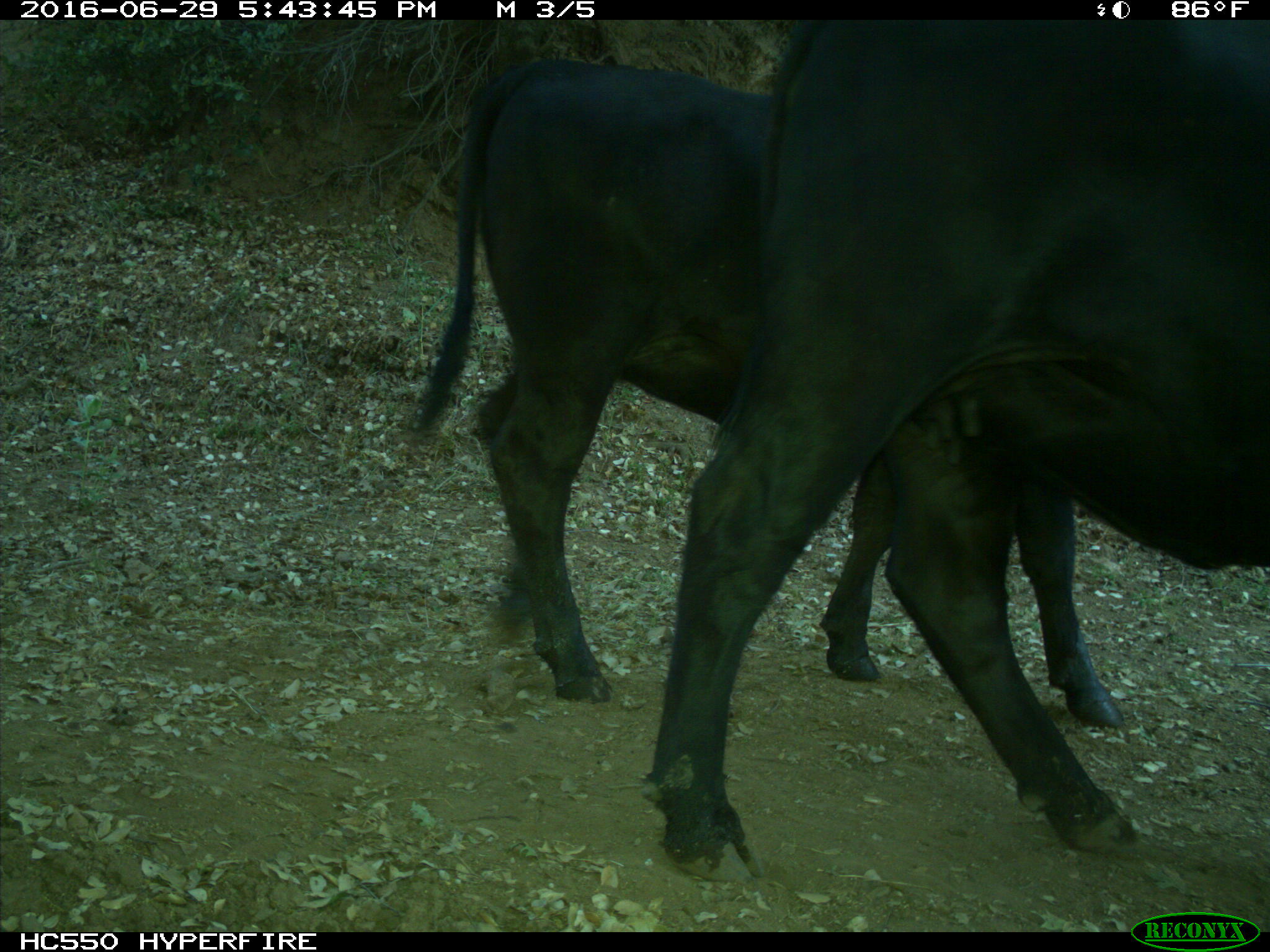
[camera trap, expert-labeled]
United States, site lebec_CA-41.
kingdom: Animalia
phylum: Chordata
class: Mammalia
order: Artiodactyla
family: Bovidae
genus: Bos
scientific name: Bos taurus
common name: domestic cow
Bos taurus (domestic cow).